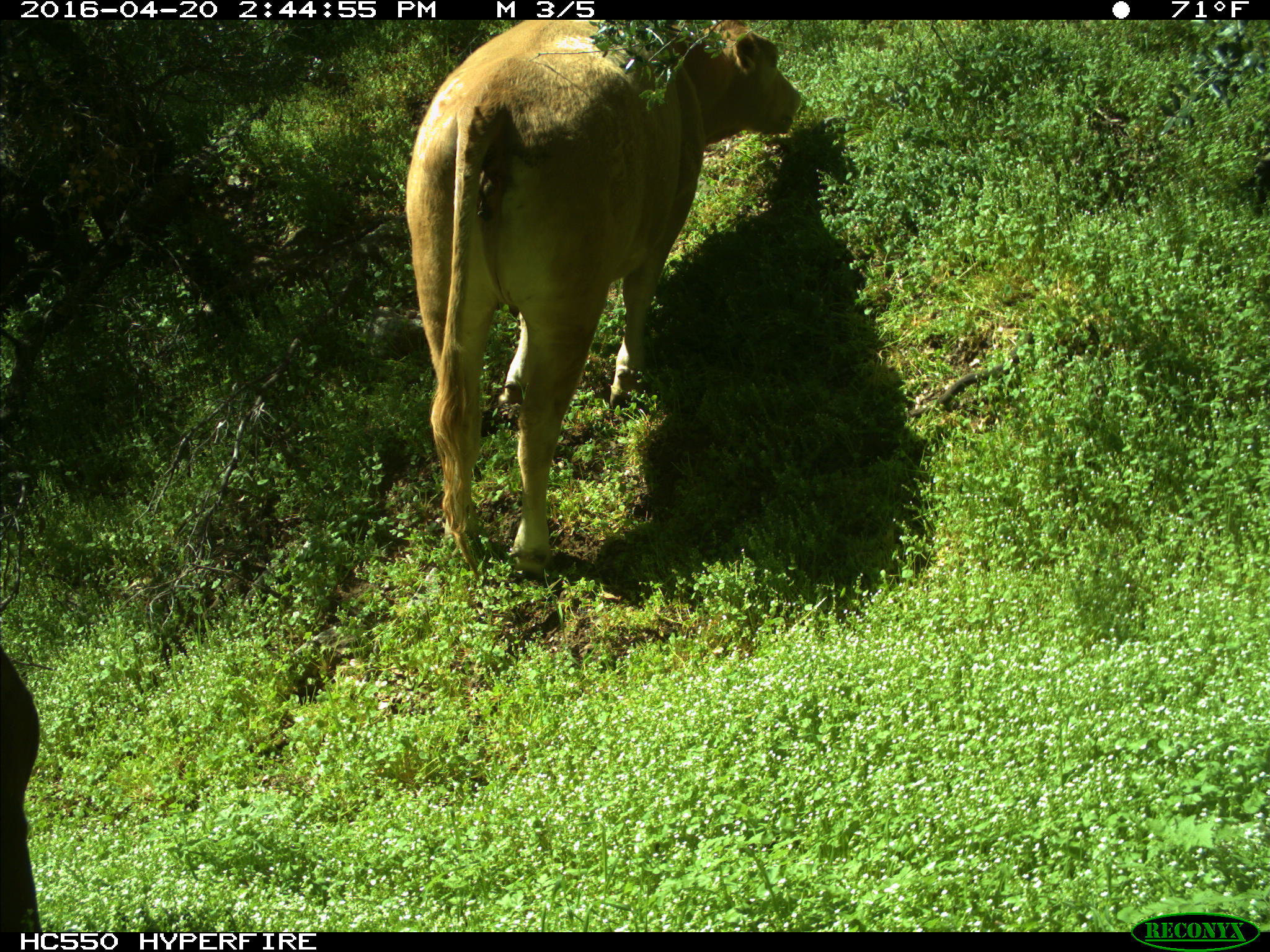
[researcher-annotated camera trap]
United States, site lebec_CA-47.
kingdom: Animalia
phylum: Chordata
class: Mammalia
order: Artiodactyla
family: Bovidae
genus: Bos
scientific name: Bos taurus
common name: domestic cow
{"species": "Bos taurus (domestic cow)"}